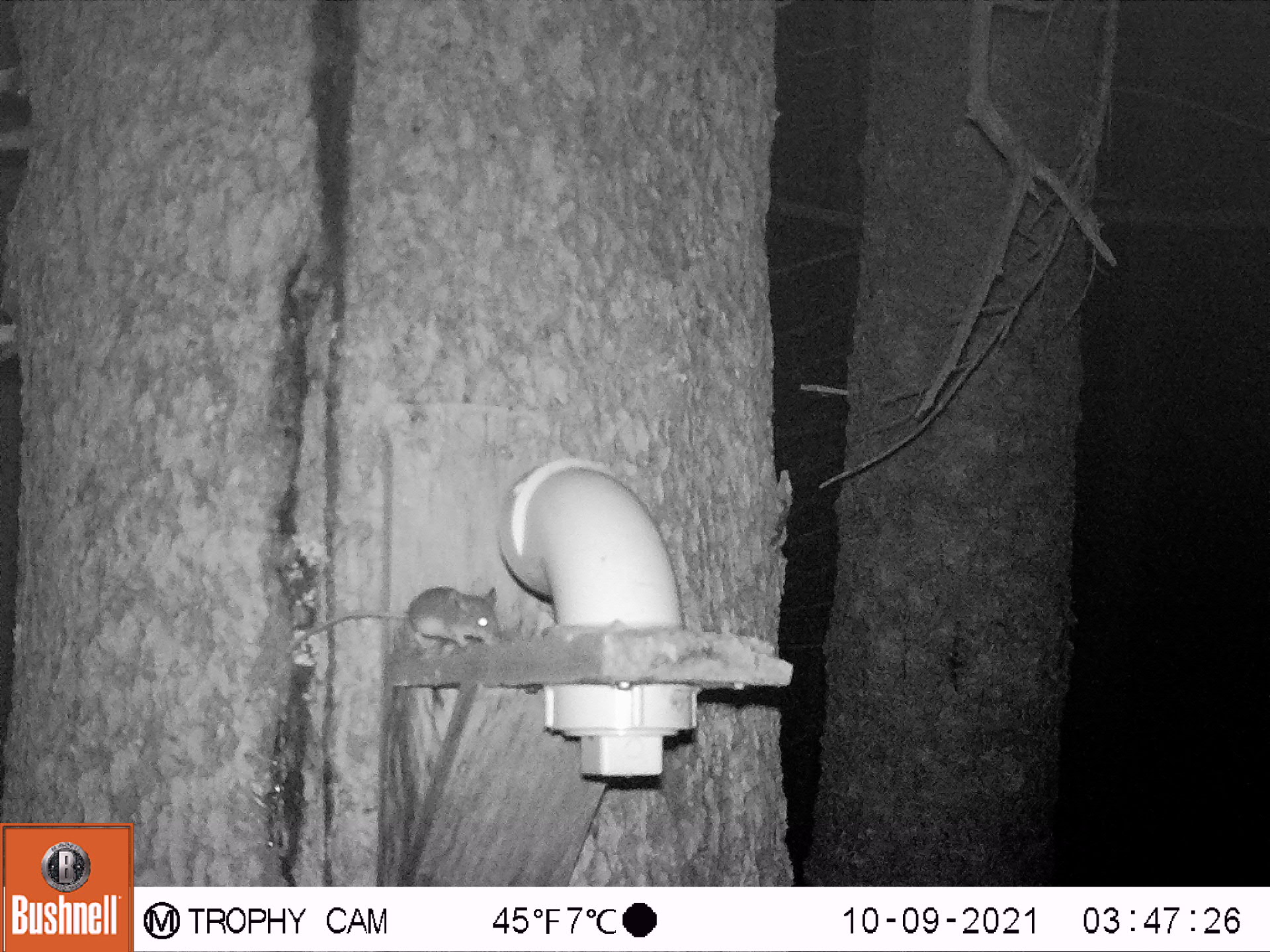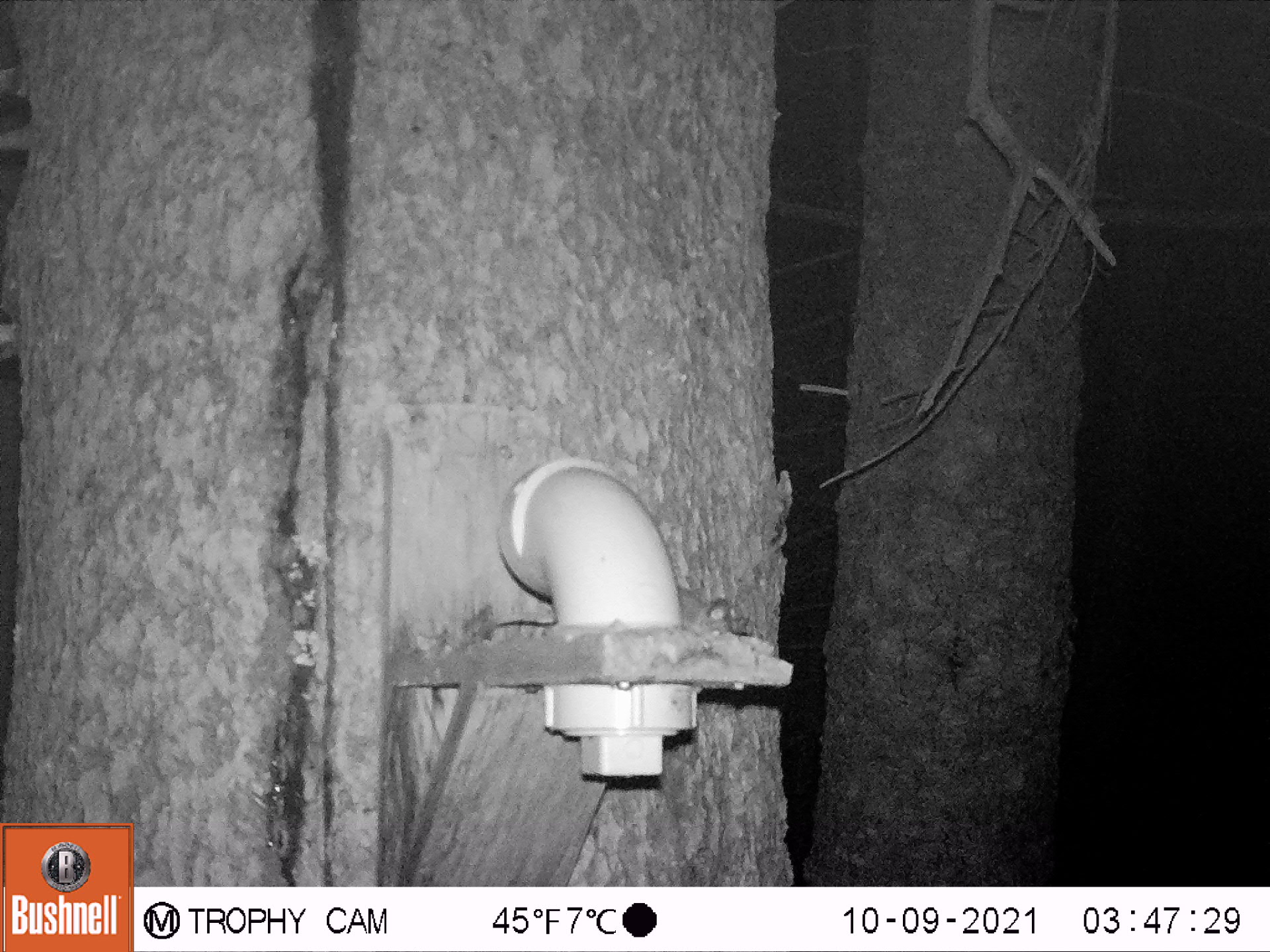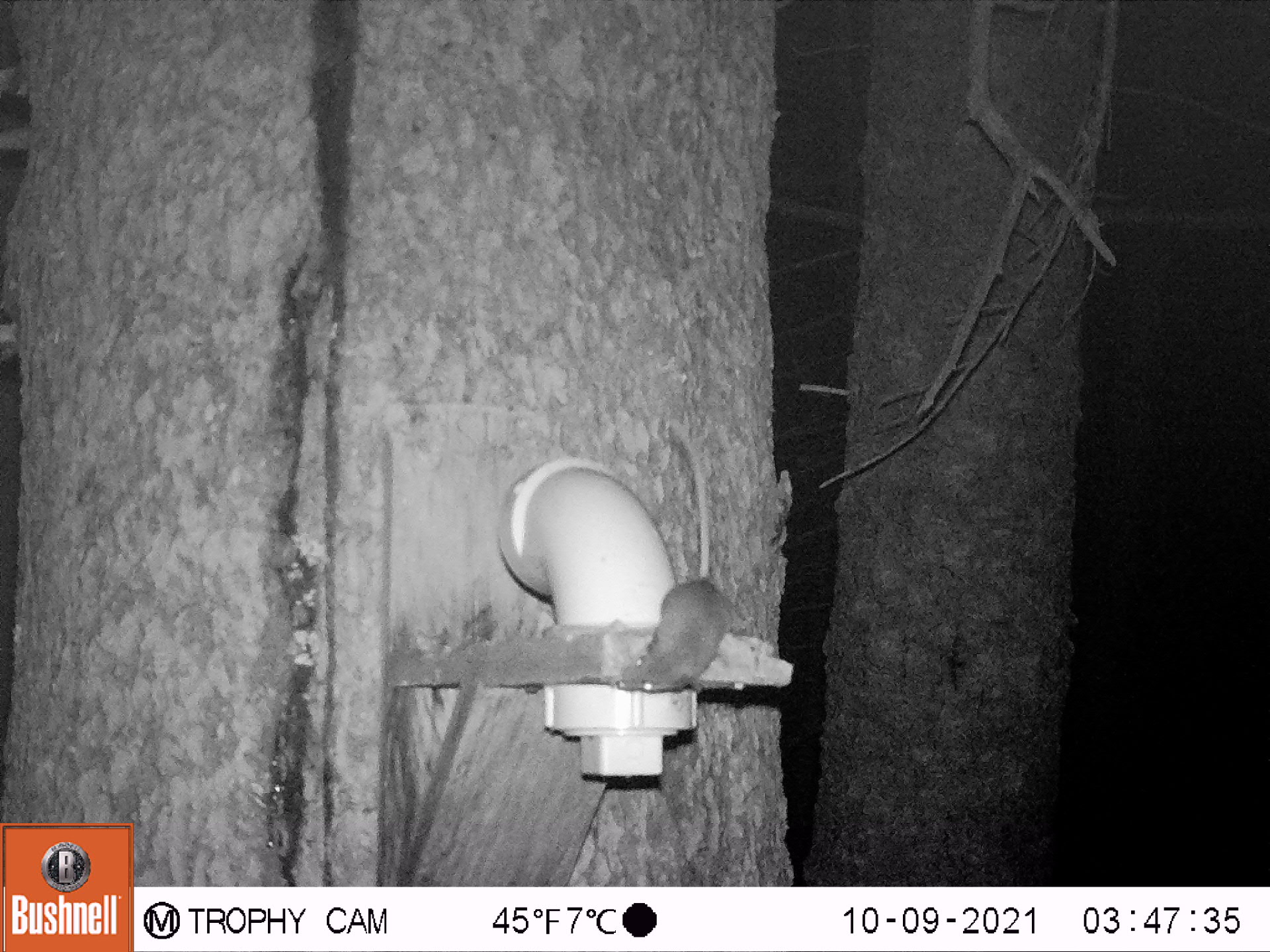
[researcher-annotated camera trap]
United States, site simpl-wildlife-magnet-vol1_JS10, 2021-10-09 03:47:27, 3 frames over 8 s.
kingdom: Animalia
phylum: Chordata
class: Mammalia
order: Rodentia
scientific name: Rodentia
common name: mouse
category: mouse sp.